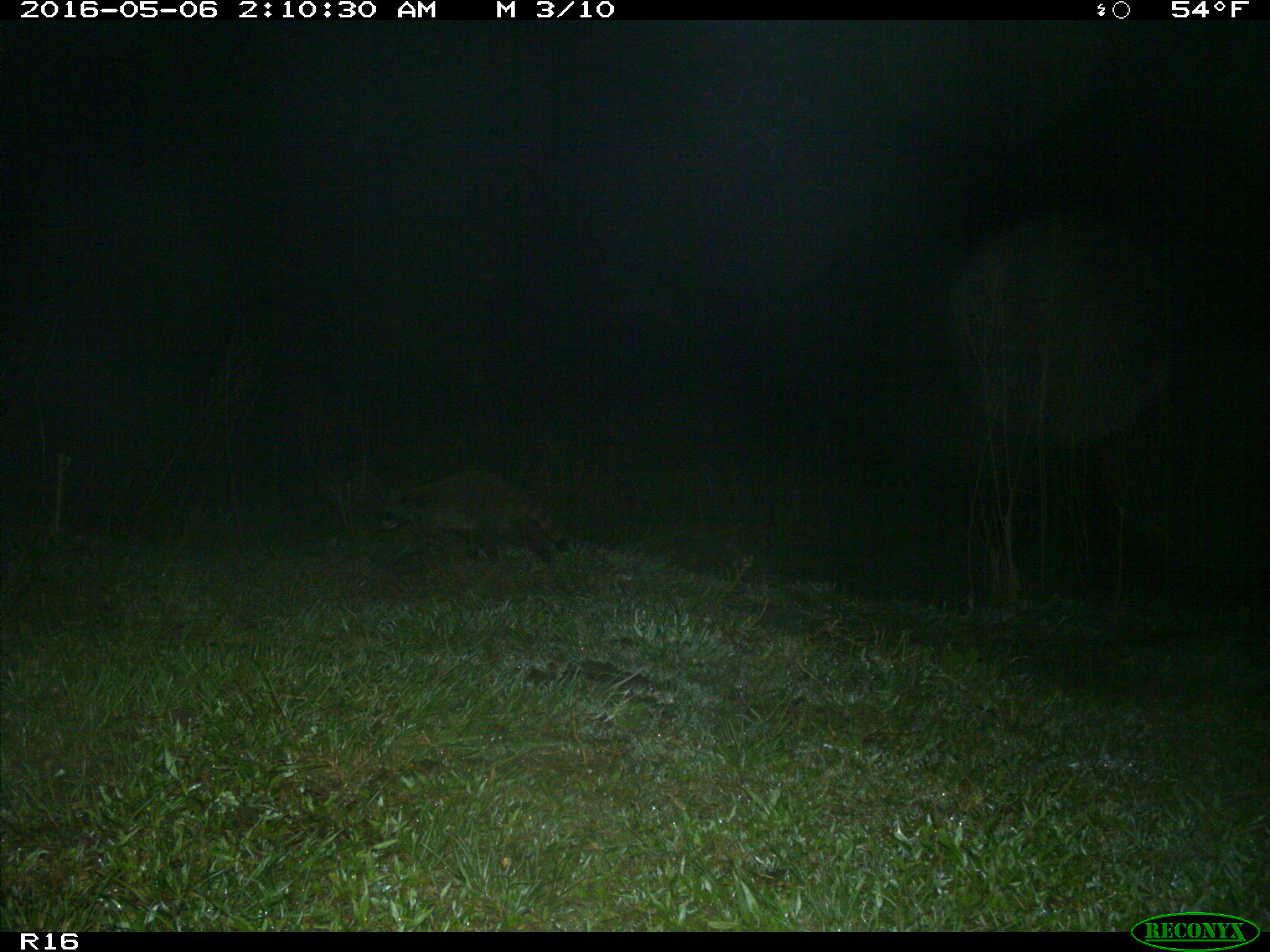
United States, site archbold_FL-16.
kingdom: Animalia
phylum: Chordata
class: Mammalia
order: Carnivora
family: Procyonidae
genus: Procyon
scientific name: Procyon lotor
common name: common raccoon